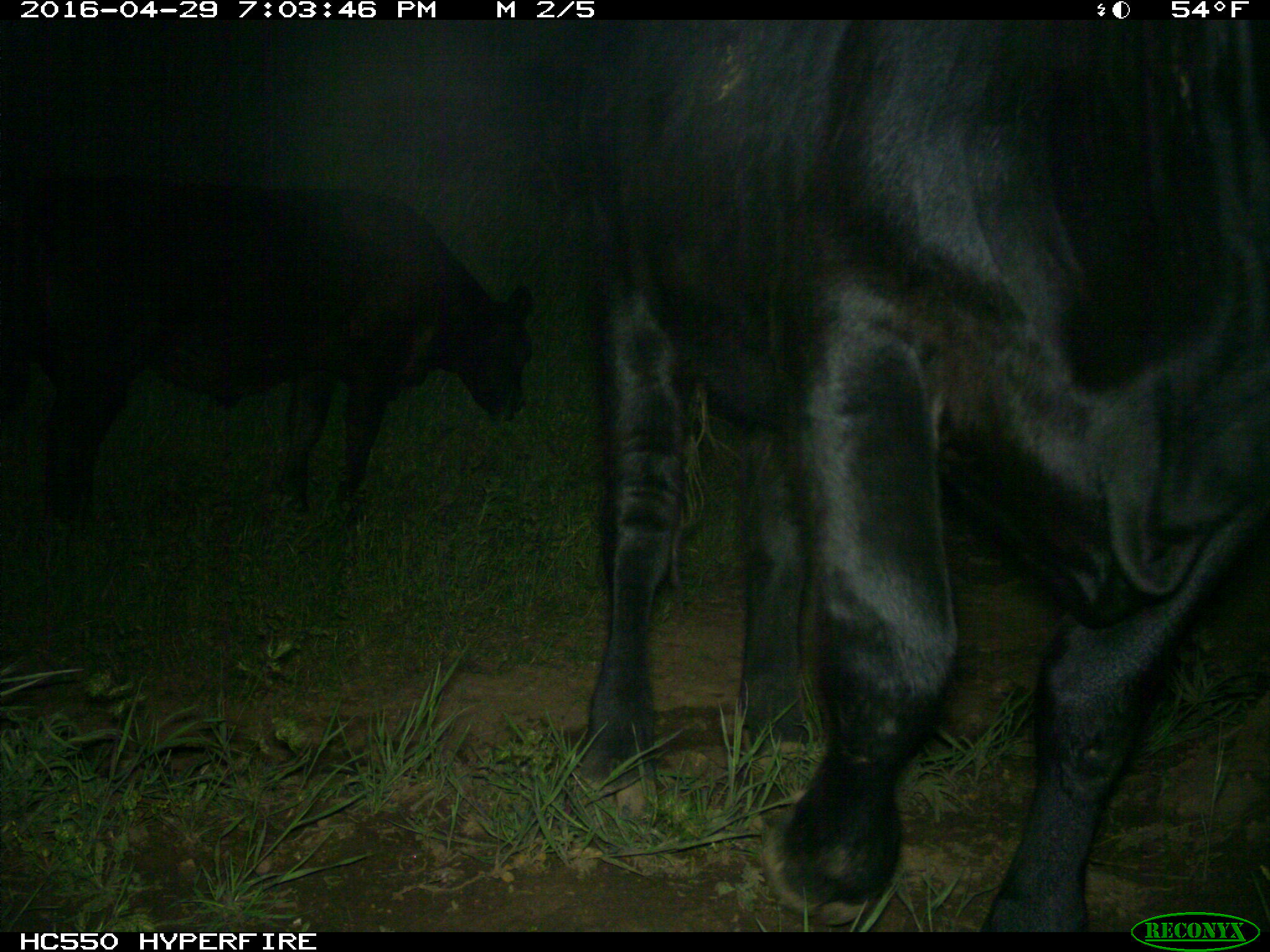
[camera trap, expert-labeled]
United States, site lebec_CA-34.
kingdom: Animalia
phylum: Chordata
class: Mammalia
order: Artiodactyla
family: Bovidae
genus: Bos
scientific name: Bos taurus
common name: domestic cow